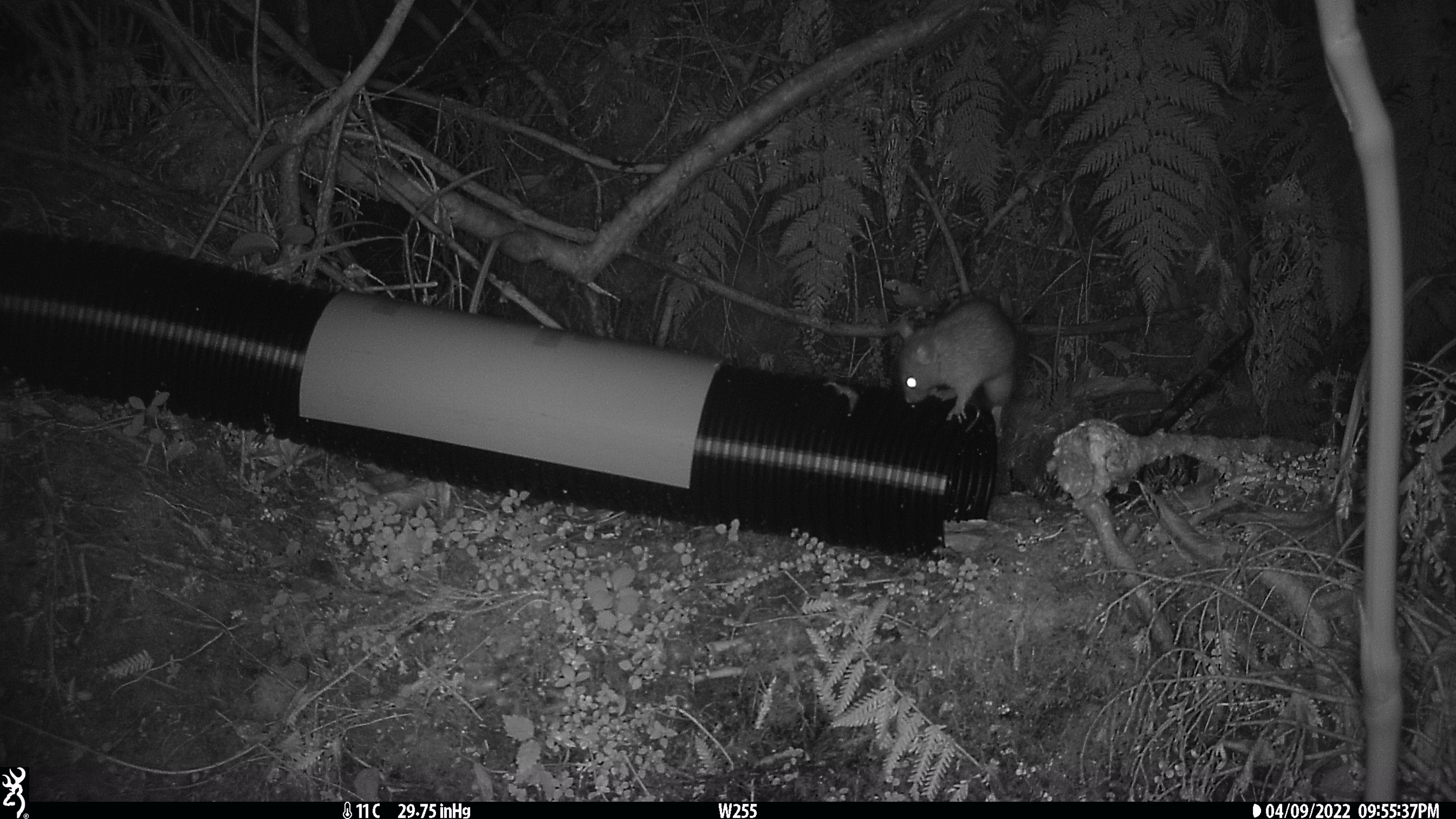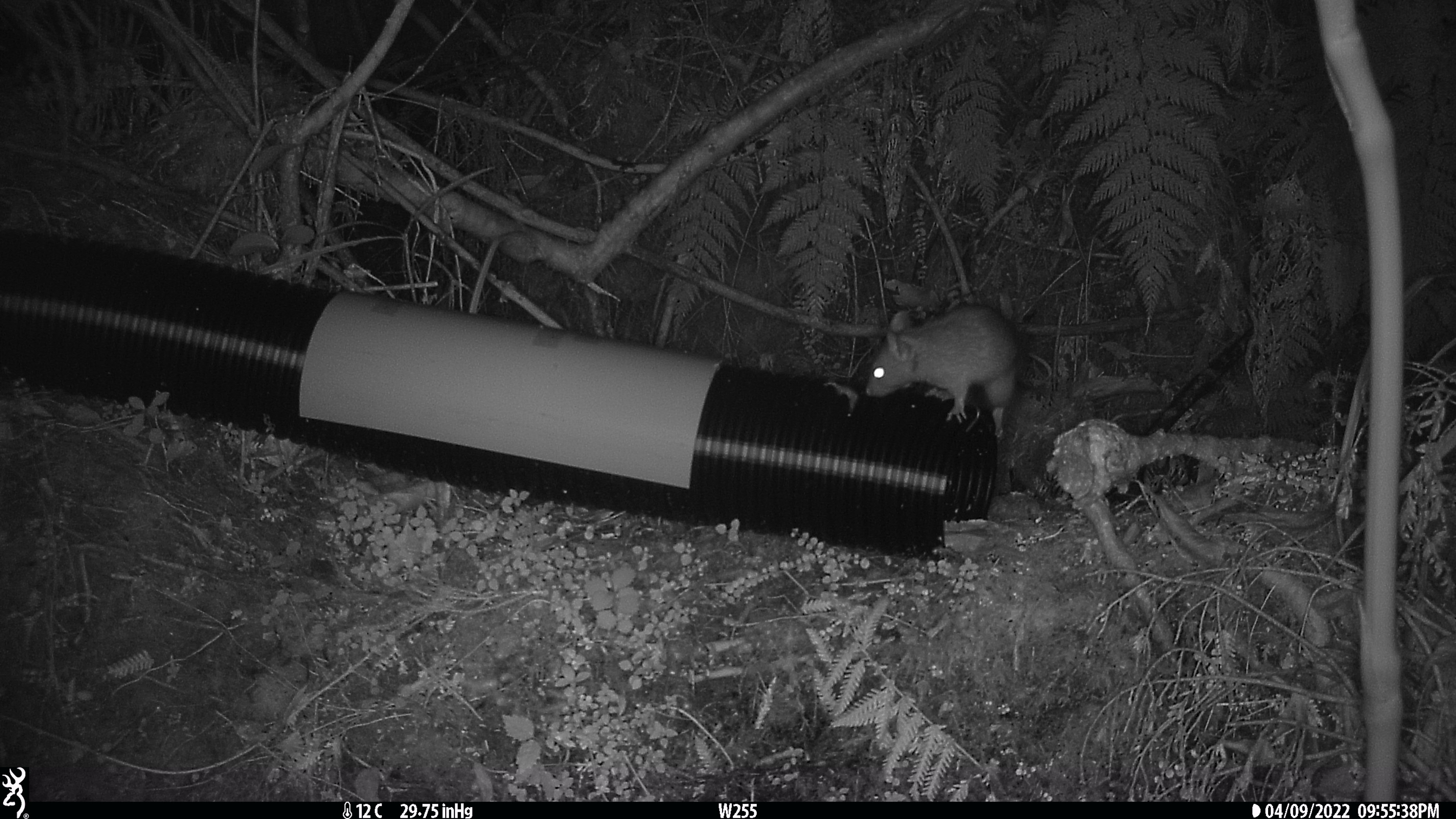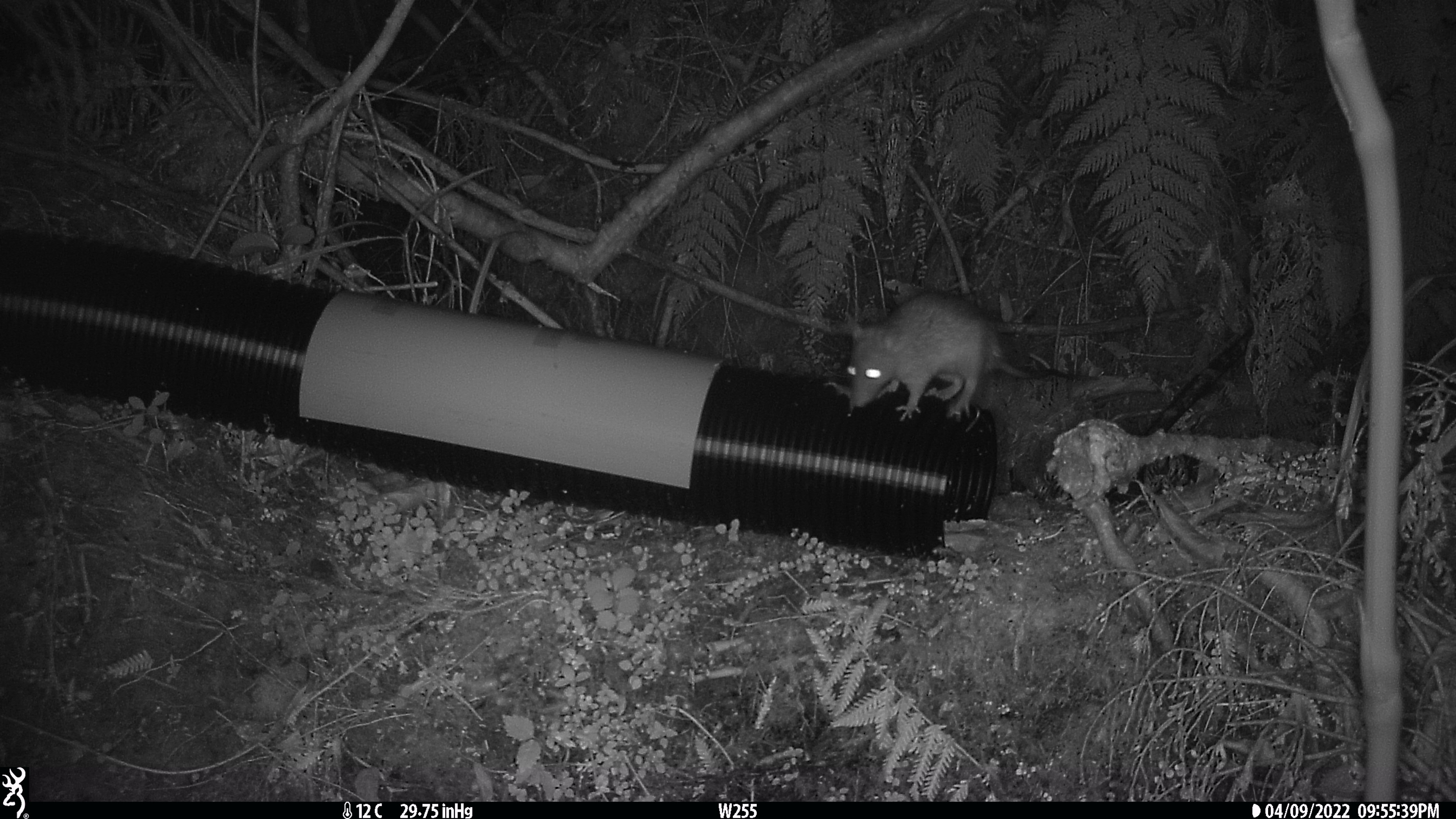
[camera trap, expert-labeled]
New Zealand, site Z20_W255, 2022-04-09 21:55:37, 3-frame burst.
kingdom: Animalia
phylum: Chordata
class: Mammalia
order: Rodentia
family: Muridae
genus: Rattus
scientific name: Rattus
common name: rat